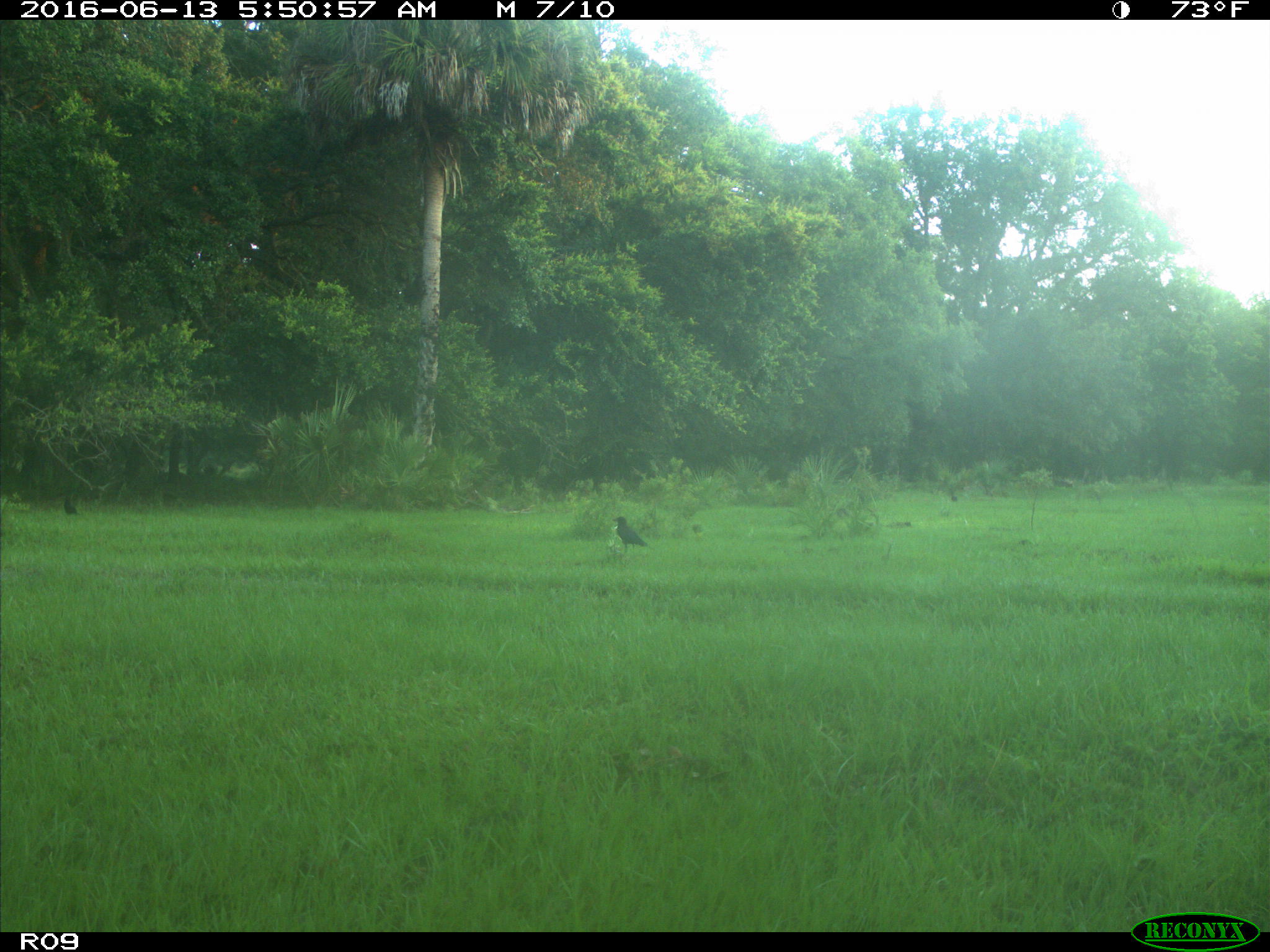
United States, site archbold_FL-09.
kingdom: Animalia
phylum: Chordata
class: Aves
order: Passeriformes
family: Corvidae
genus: Corvus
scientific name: Corvus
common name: crows and ravens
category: unidentified corvus